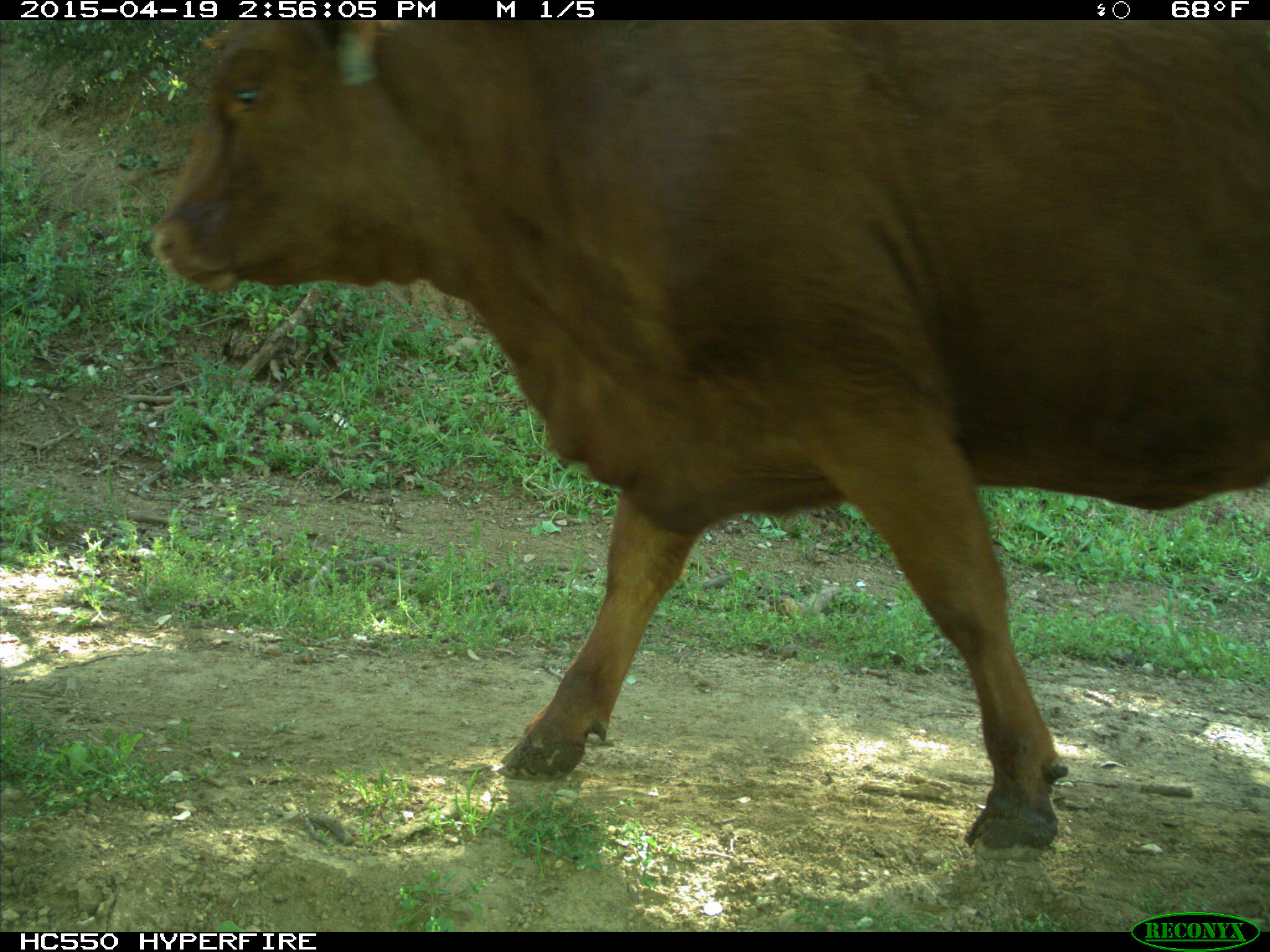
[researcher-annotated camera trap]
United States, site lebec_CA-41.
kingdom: Animalia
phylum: Chordata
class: Mammalia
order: Artiodactyla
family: Bovidae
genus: Bos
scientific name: Bos taurus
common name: domestic cow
Bos taurus (domestic cow).